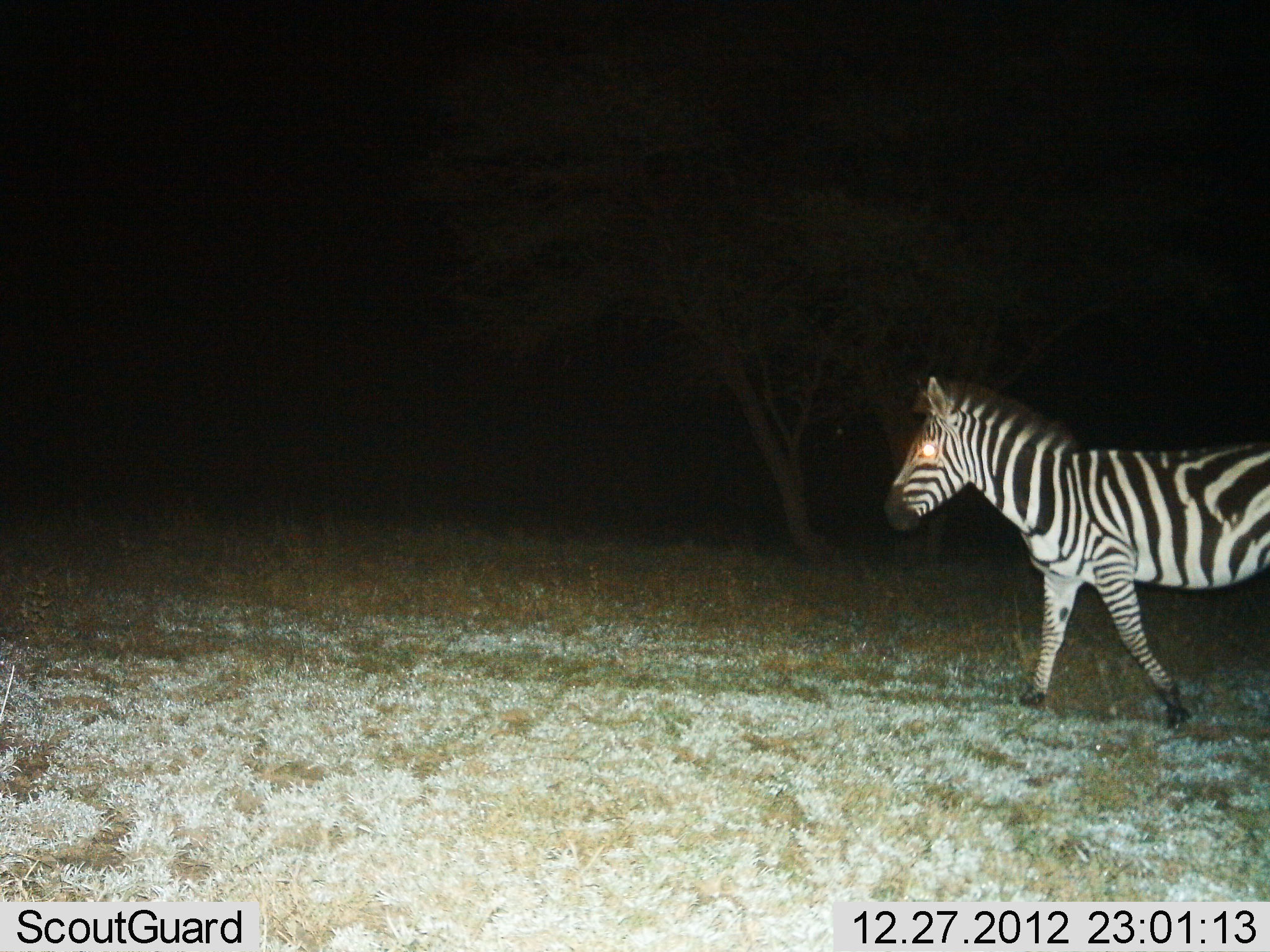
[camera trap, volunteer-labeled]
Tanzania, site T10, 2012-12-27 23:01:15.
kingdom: Animalia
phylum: Chordata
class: Mammalia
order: Perissodactyla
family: Equidae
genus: Equus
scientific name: Equus quagga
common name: plains zebra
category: zebra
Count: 1.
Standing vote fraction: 20%.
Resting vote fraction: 0%.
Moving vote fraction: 80%.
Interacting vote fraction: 0%.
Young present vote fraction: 0%.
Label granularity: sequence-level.